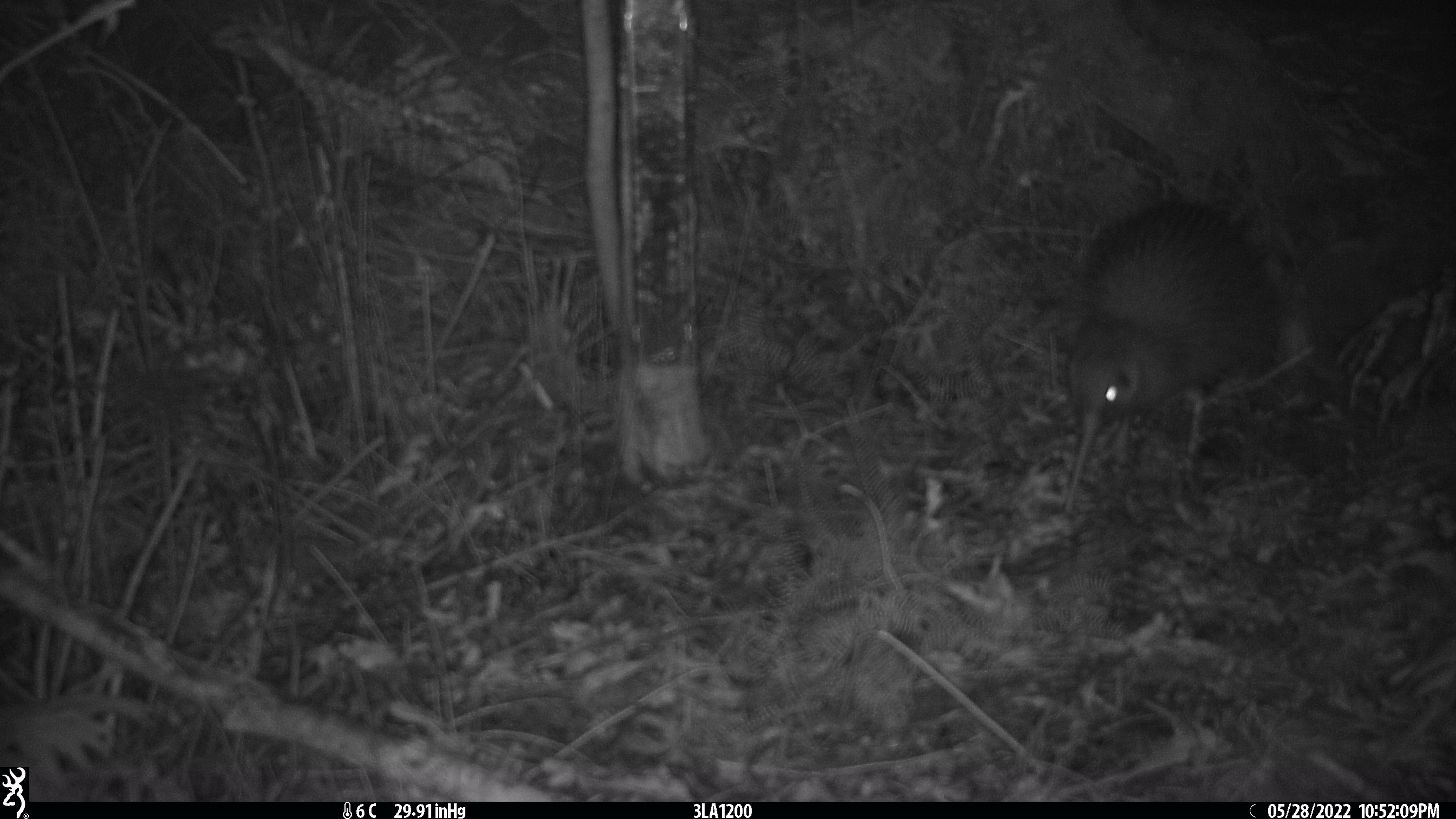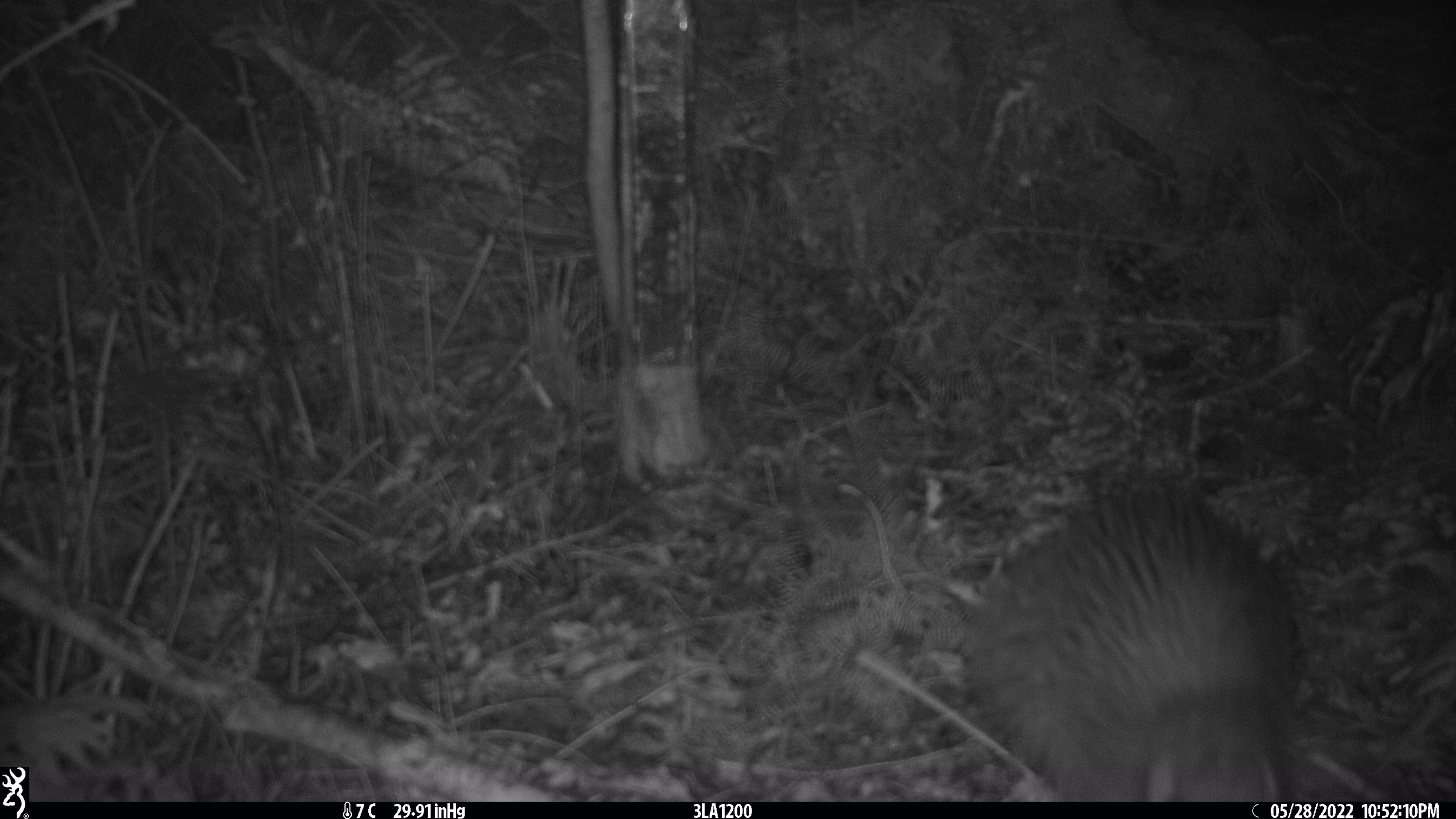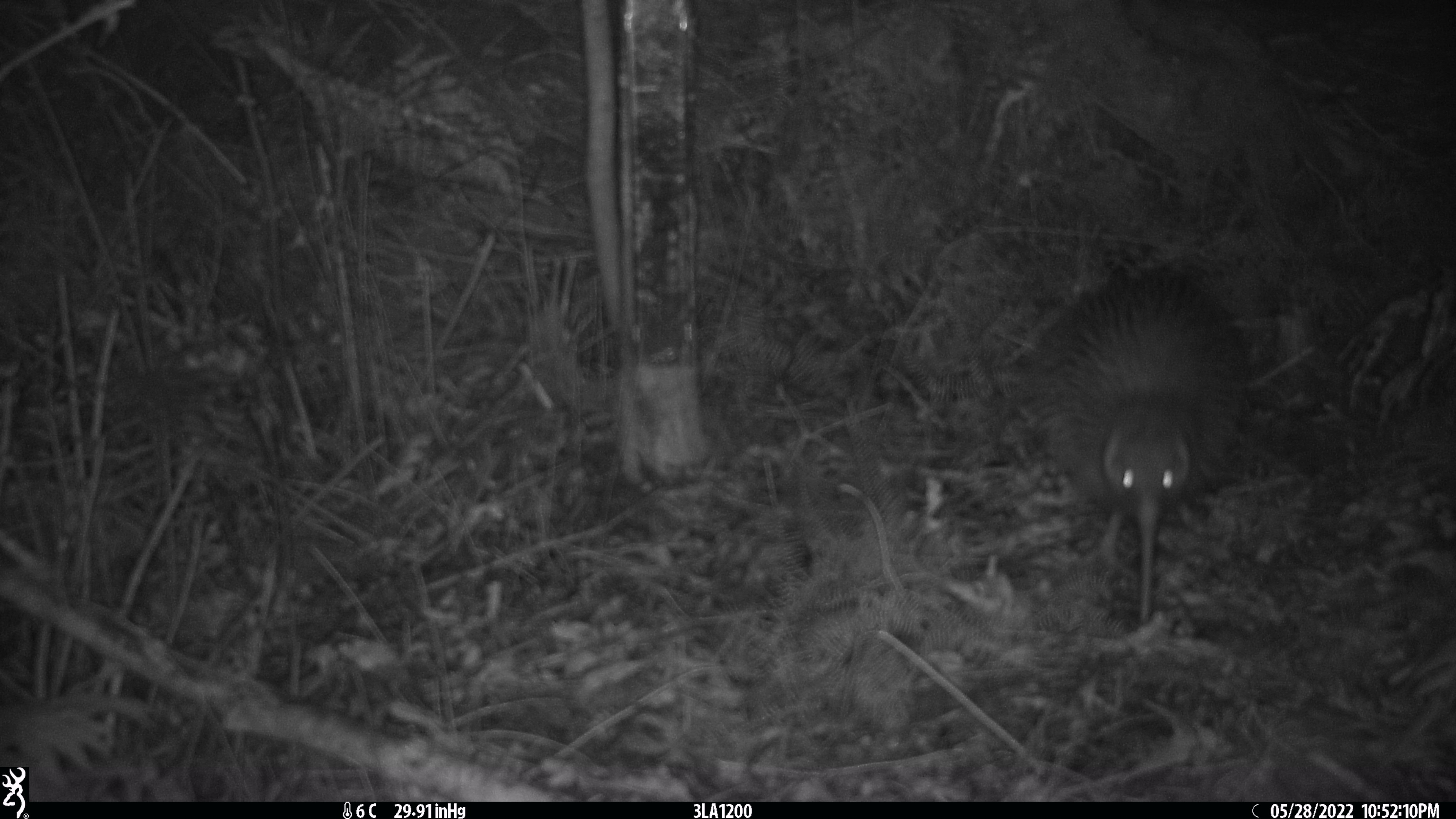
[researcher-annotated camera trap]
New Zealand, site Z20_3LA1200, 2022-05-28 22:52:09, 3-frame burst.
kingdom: Animalia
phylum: Chordata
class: Aves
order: Apterygiformes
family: Apterygidae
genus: Apteryx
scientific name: Apteryx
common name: kiwi